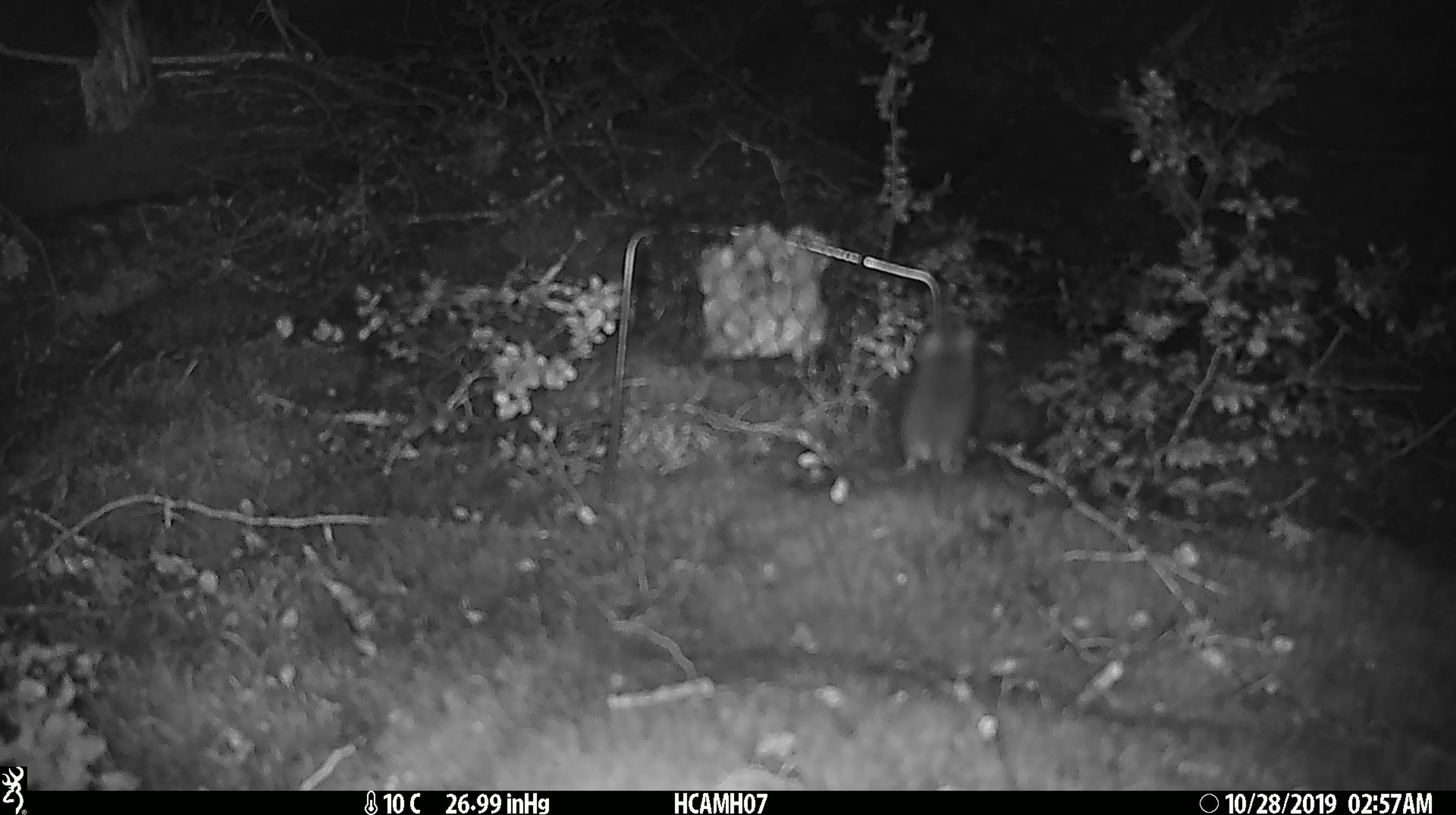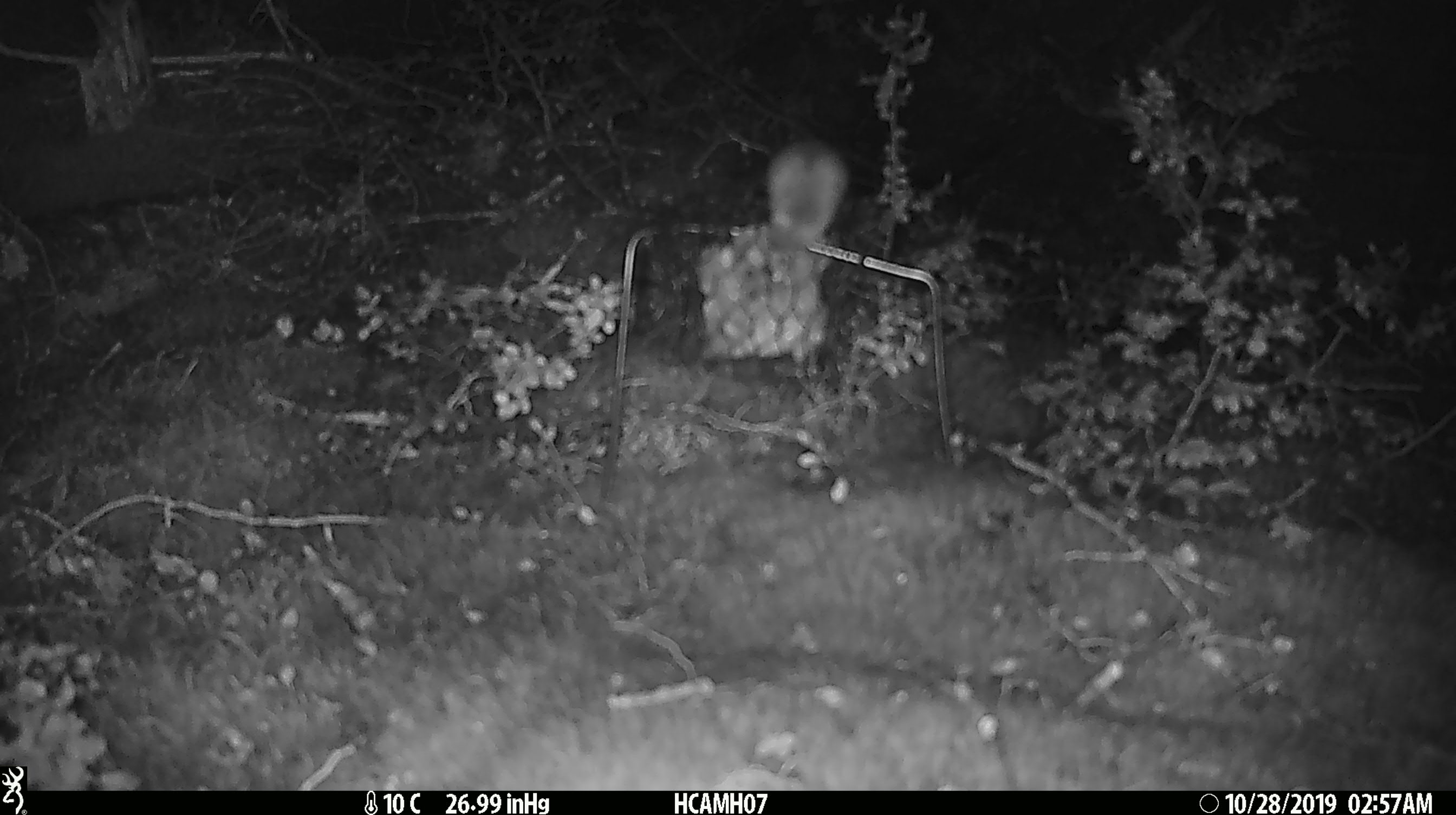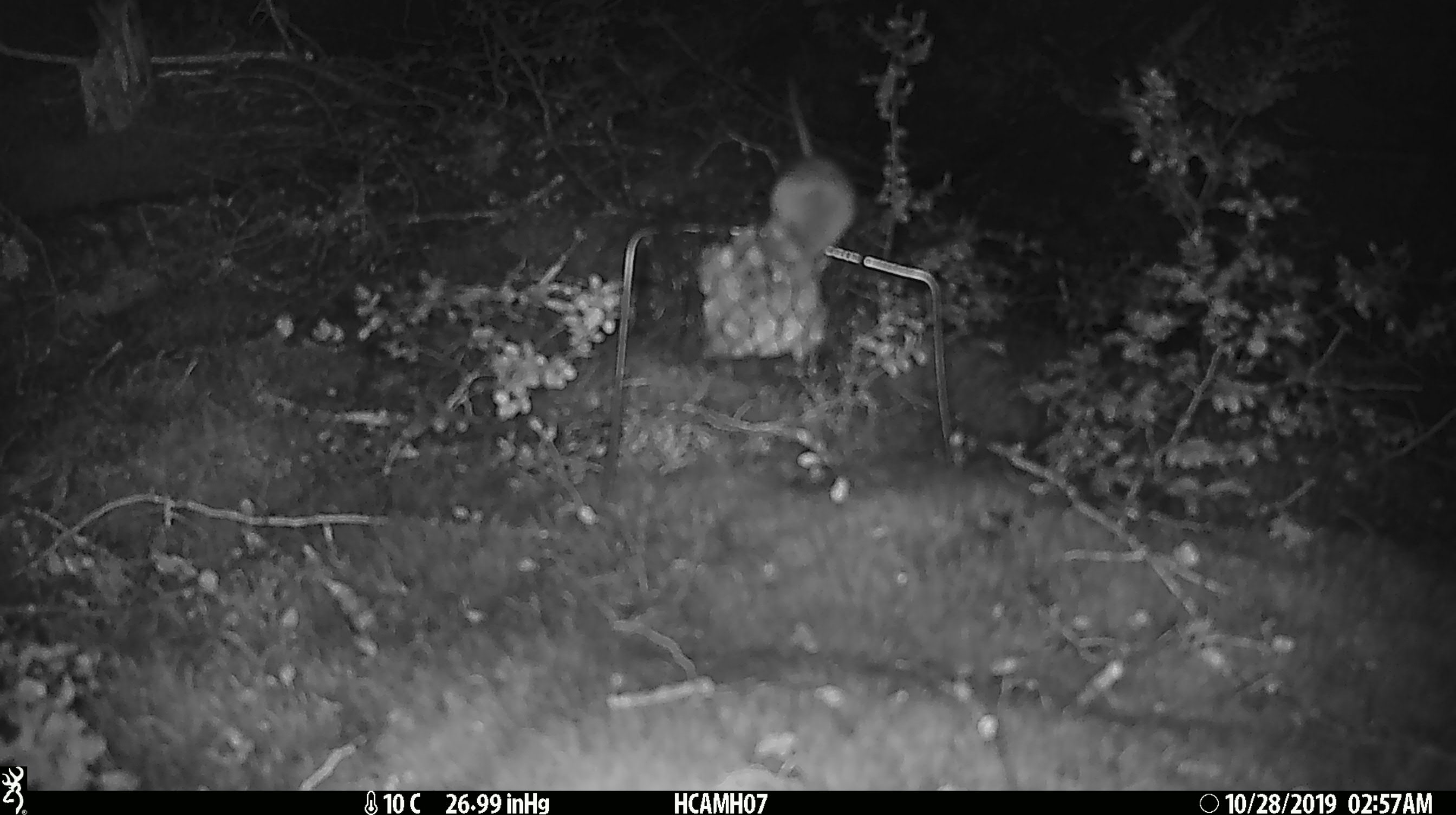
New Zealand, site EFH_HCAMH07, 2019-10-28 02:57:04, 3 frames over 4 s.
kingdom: Animalia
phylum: Chordata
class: Mammalia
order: Rodentia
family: Muridae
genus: Mus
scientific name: Mus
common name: mouse